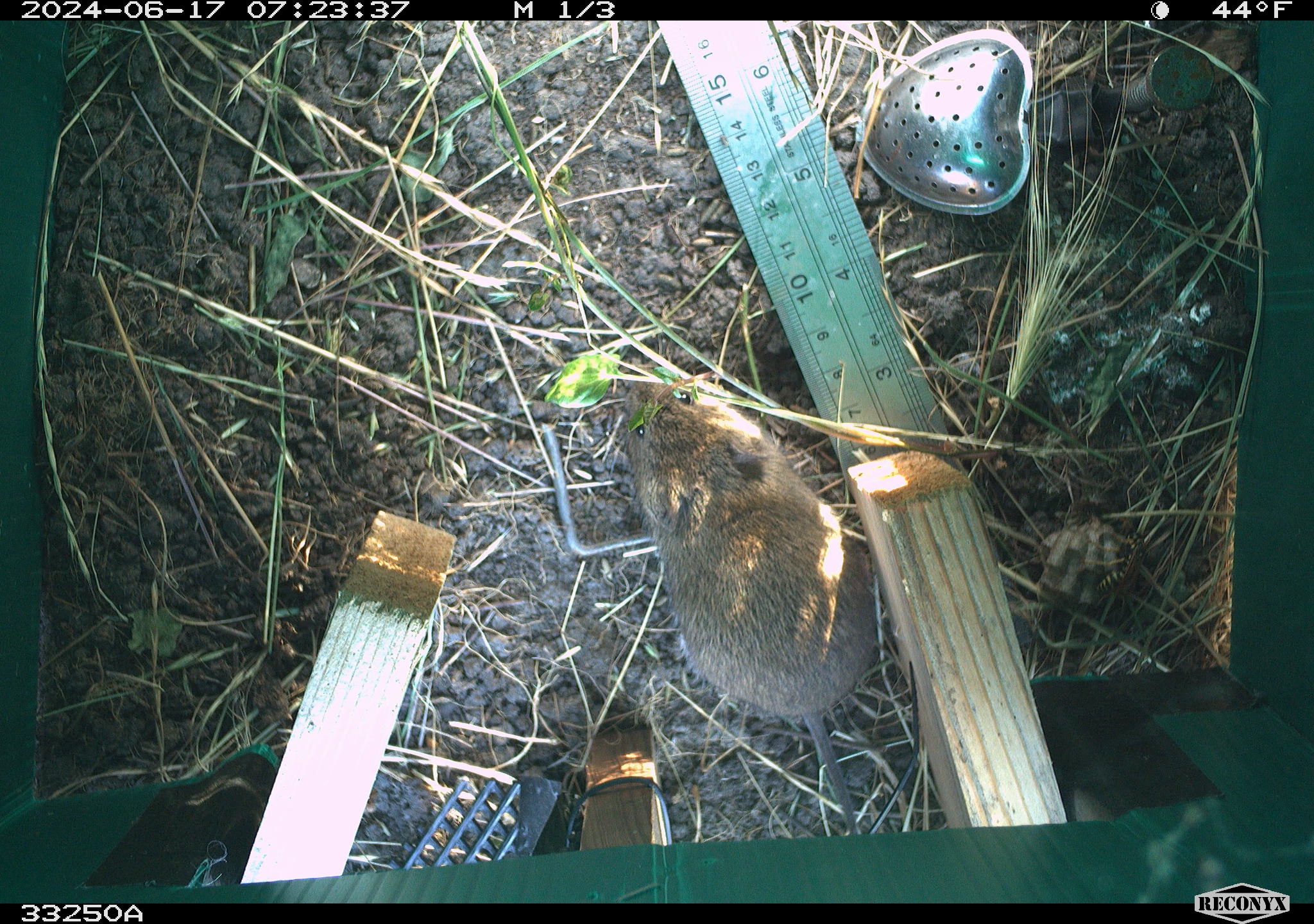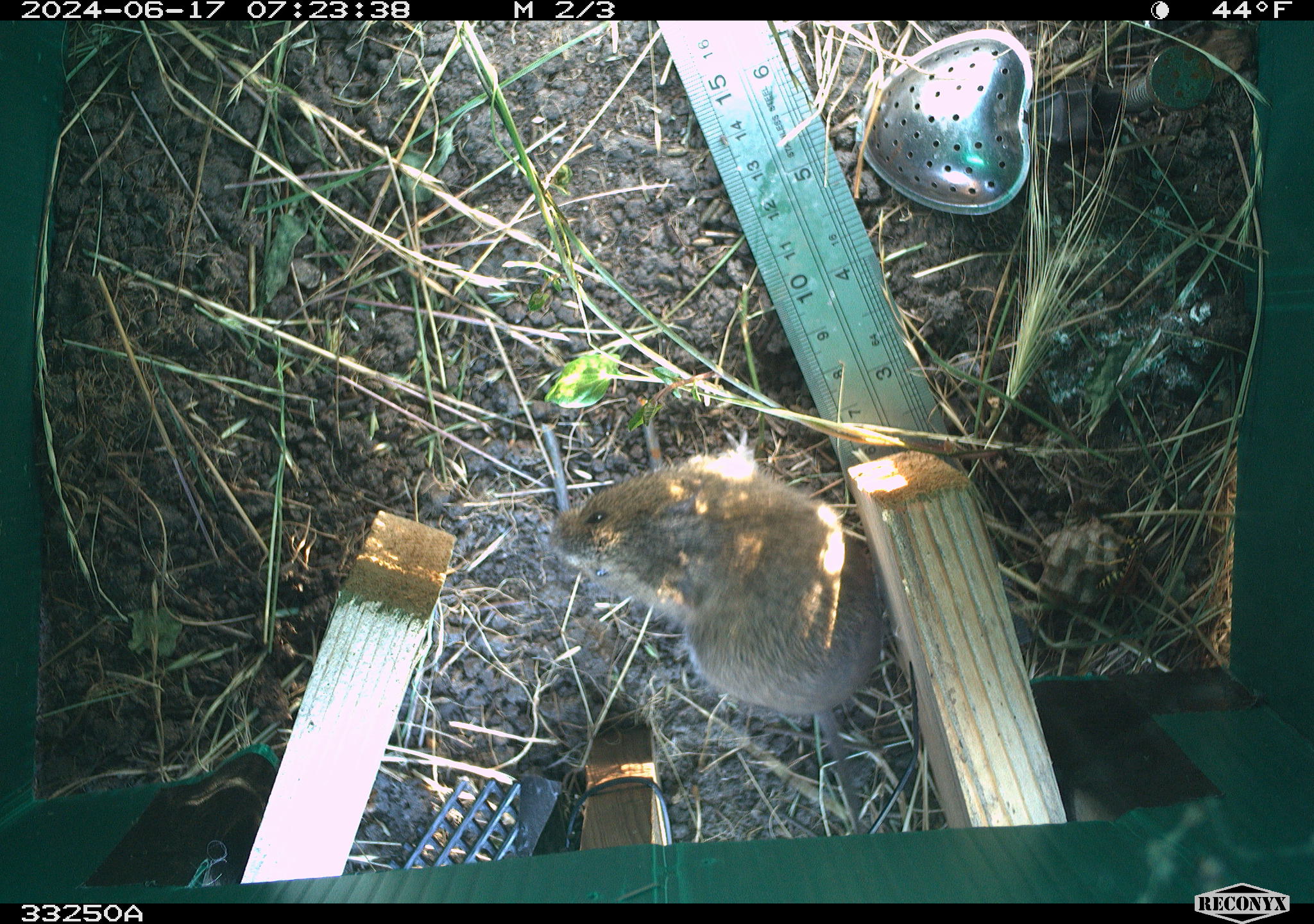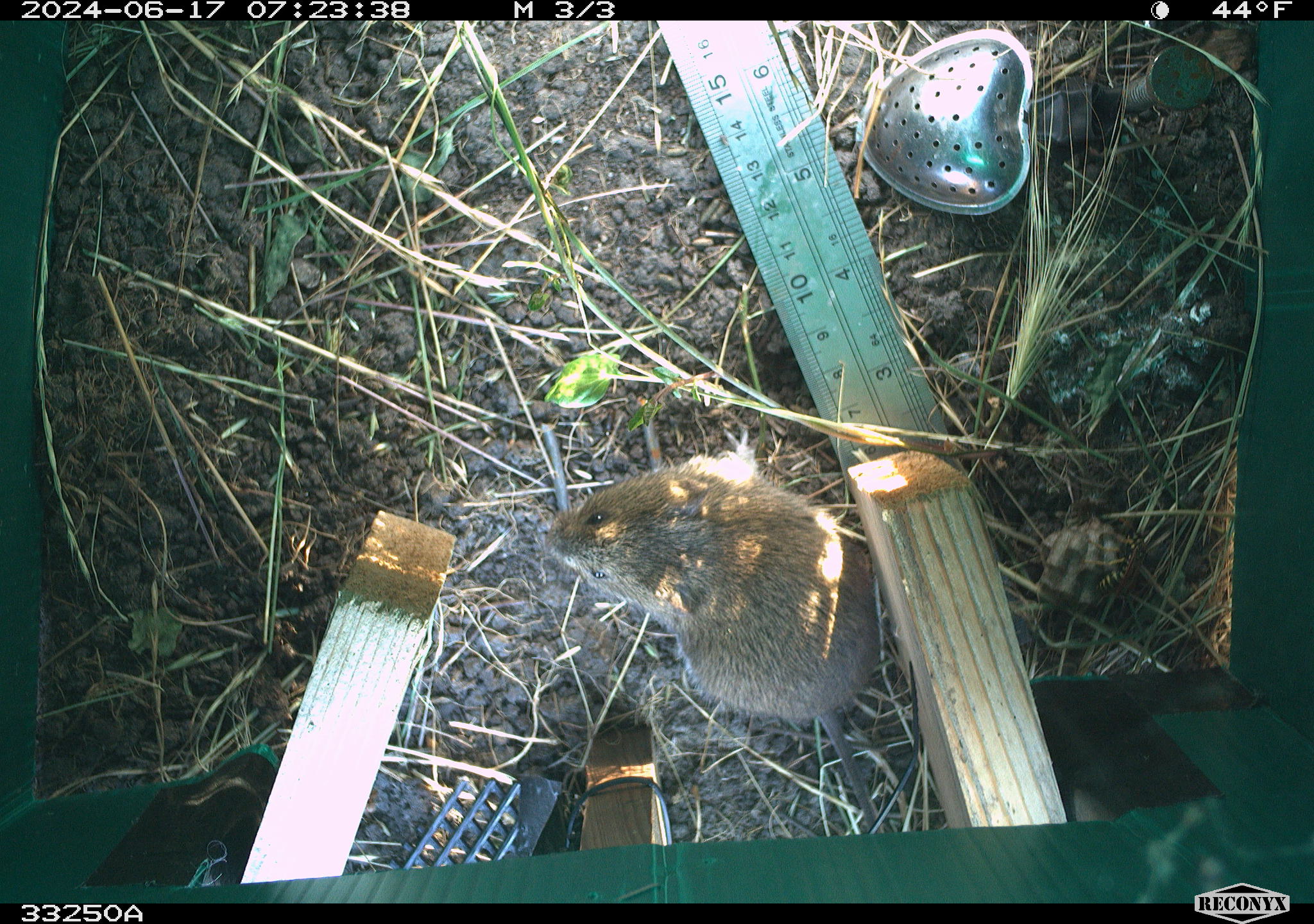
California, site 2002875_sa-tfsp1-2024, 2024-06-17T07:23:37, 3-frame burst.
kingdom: Animalia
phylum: Chordata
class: Mammalia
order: Rodentia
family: Cricetidae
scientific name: Arvicolinae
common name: voles, lemmings, and muskrats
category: arvicolinae subfamily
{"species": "arvicolinae subfamily (voles, lemmings, and muskrats) (Arvicolinae)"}